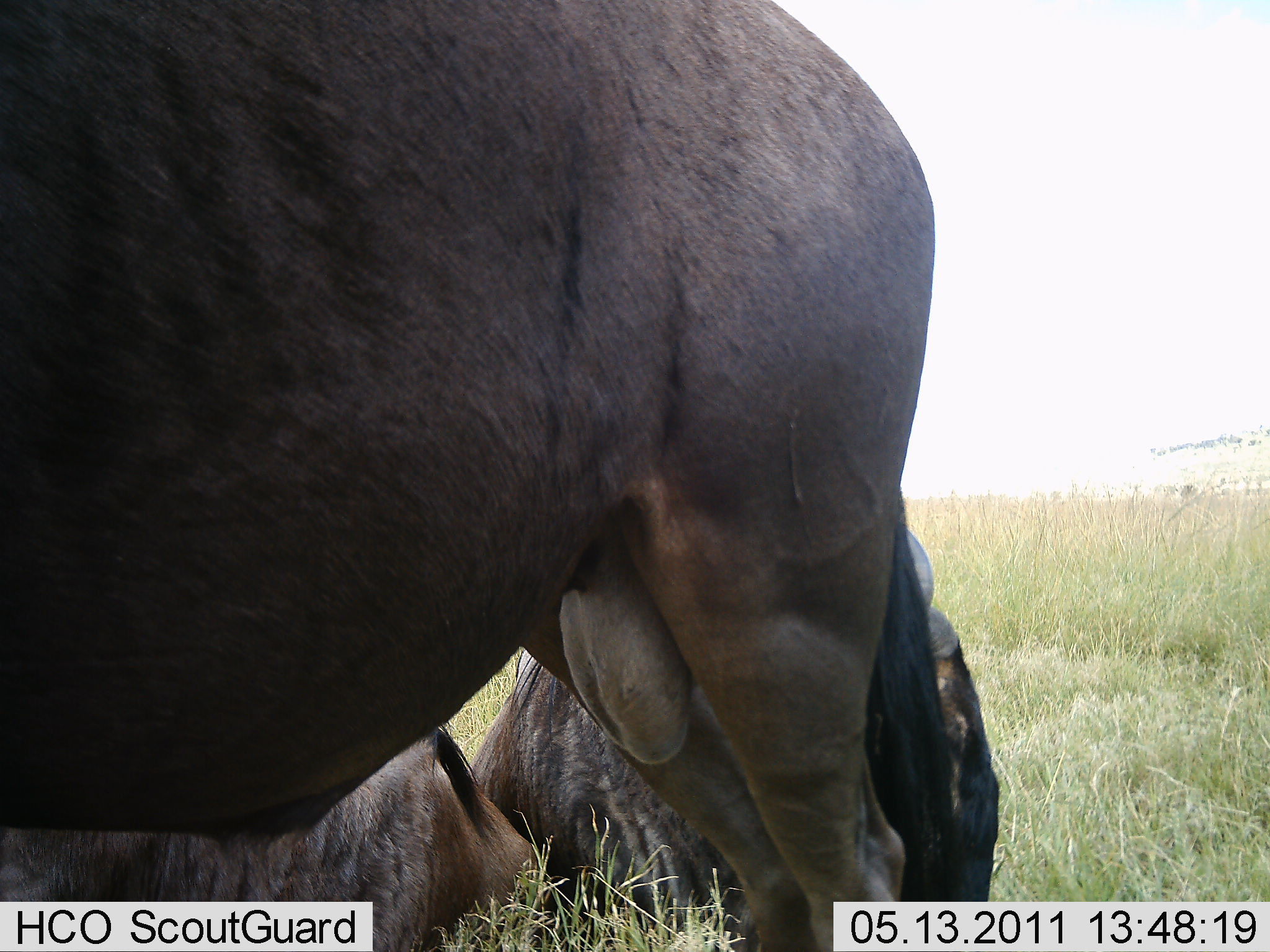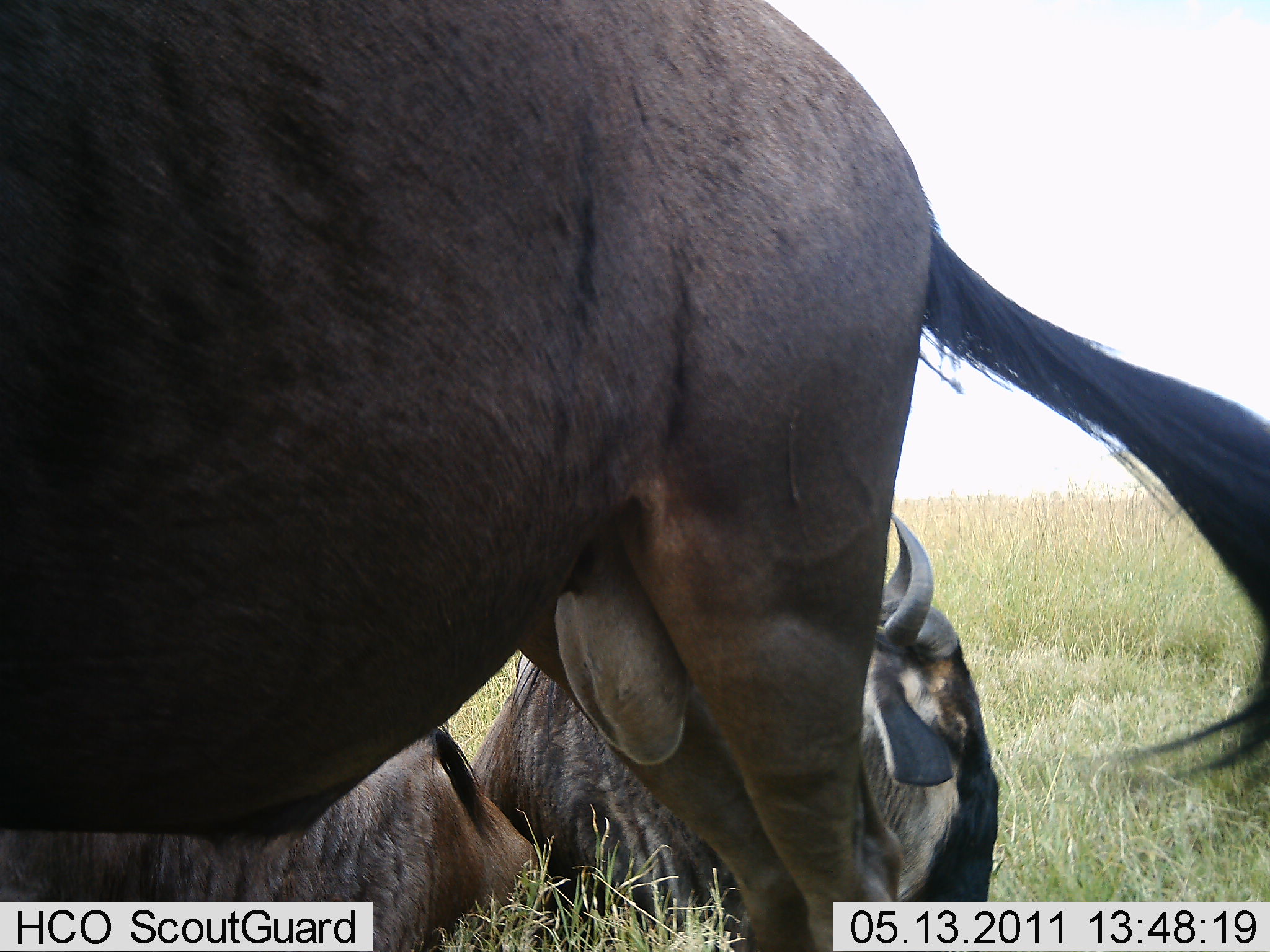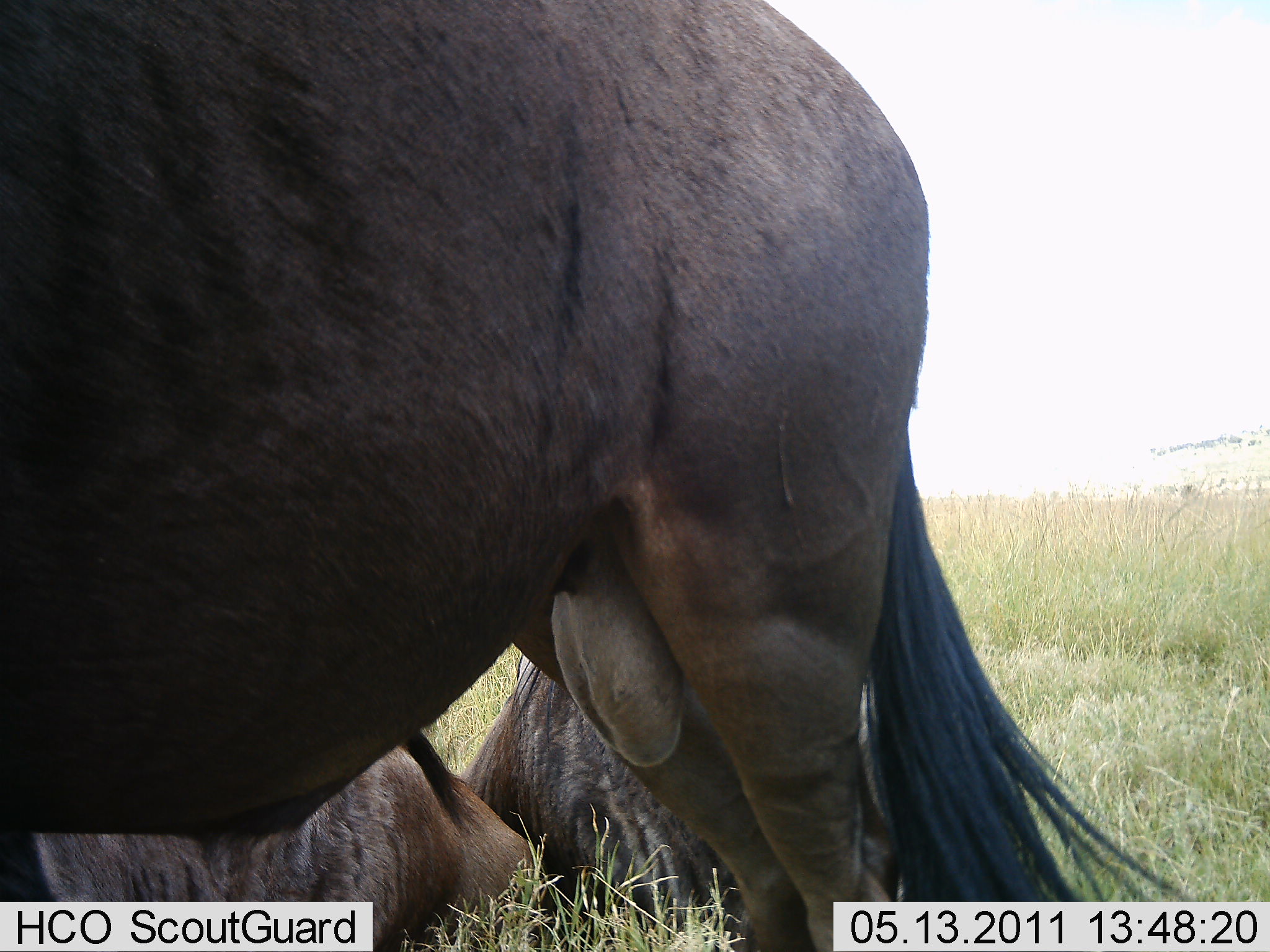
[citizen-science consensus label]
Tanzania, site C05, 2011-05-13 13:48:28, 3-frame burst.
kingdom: Animalia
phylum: Chordata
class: Mammalia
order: Artiodactyla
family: Bovidae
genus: Connochaetes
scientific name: Connochaetes taurinus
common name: blue wildebeest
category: wildebeest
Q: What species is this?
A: Wildebeest (blue wildebeest) (Connochaetes taurinus).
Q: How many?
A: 3.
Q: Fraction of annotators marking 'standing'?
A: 80%.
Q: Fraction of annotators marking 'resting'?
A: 80%.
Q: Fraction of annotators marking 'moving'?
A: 0%.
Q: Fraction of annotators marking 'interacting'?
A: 0%.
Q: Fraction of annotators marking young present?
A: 0%.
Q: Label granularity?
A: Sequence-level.